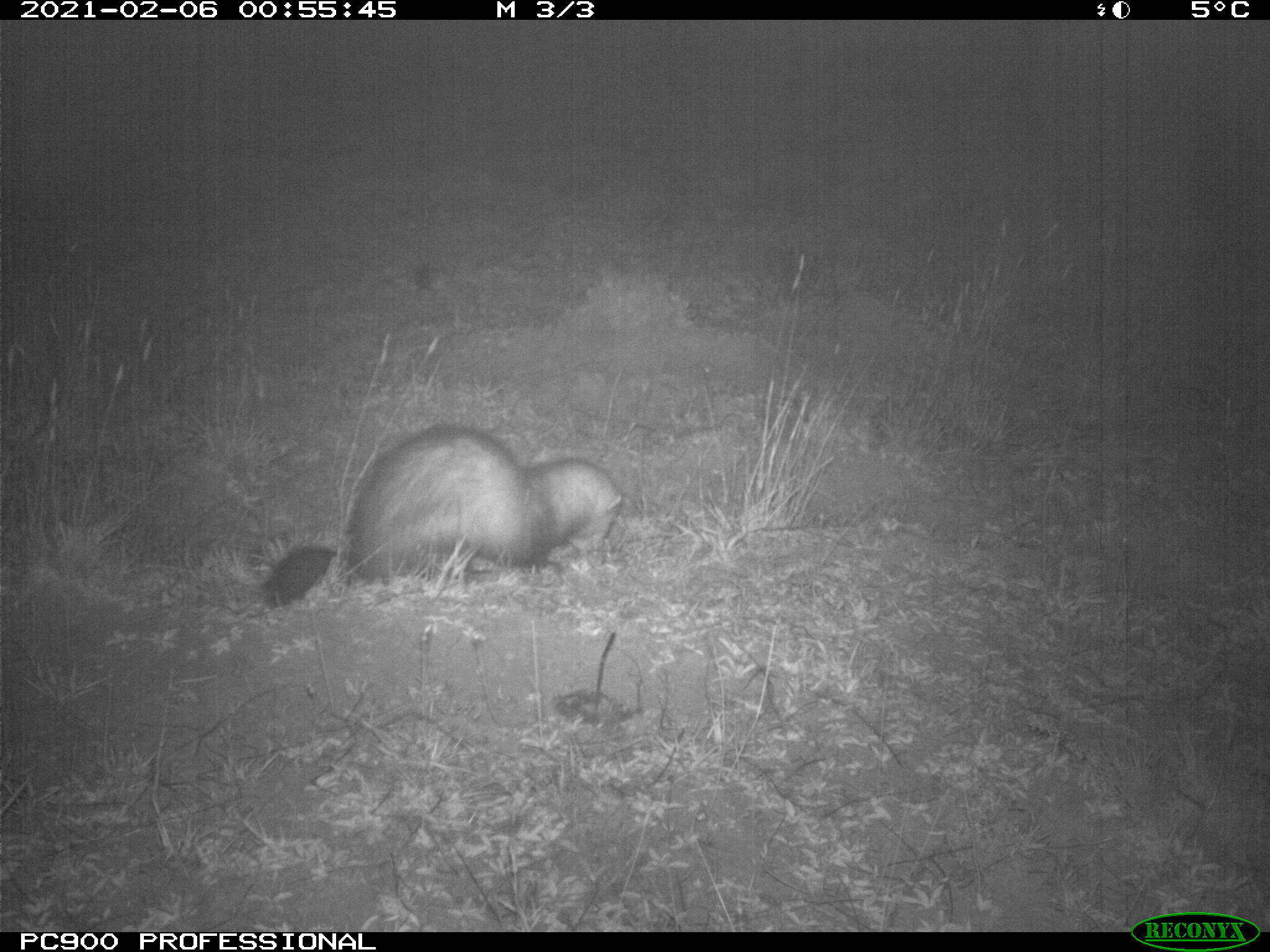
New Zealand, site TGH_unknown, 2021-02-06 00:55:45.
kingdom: Animalia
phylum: Chordata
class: Mammalia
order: Carnivora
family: Mustelidae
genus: Mustela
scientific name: Mustela furo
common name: ferret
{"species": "ferret (Mustela furo)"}